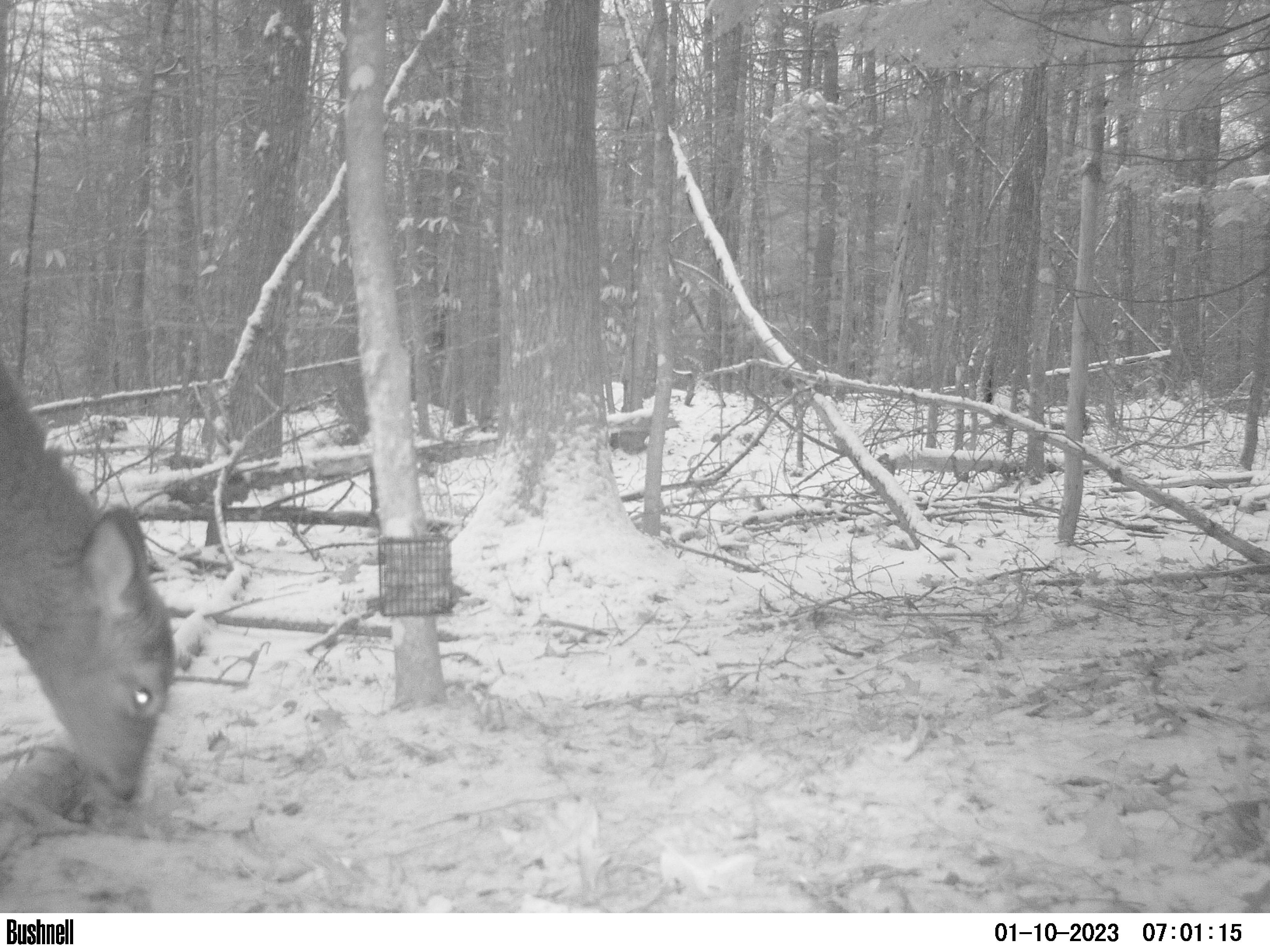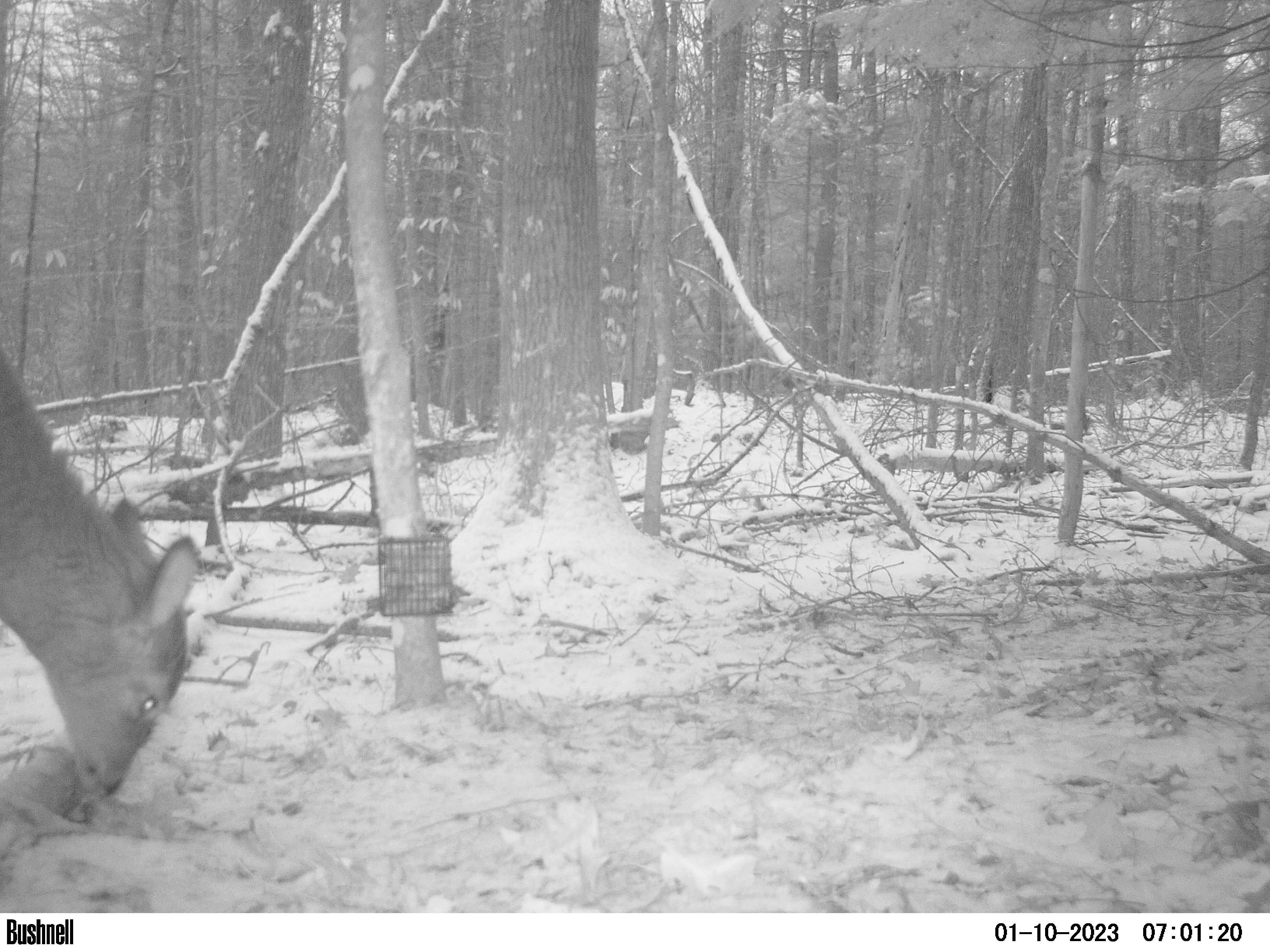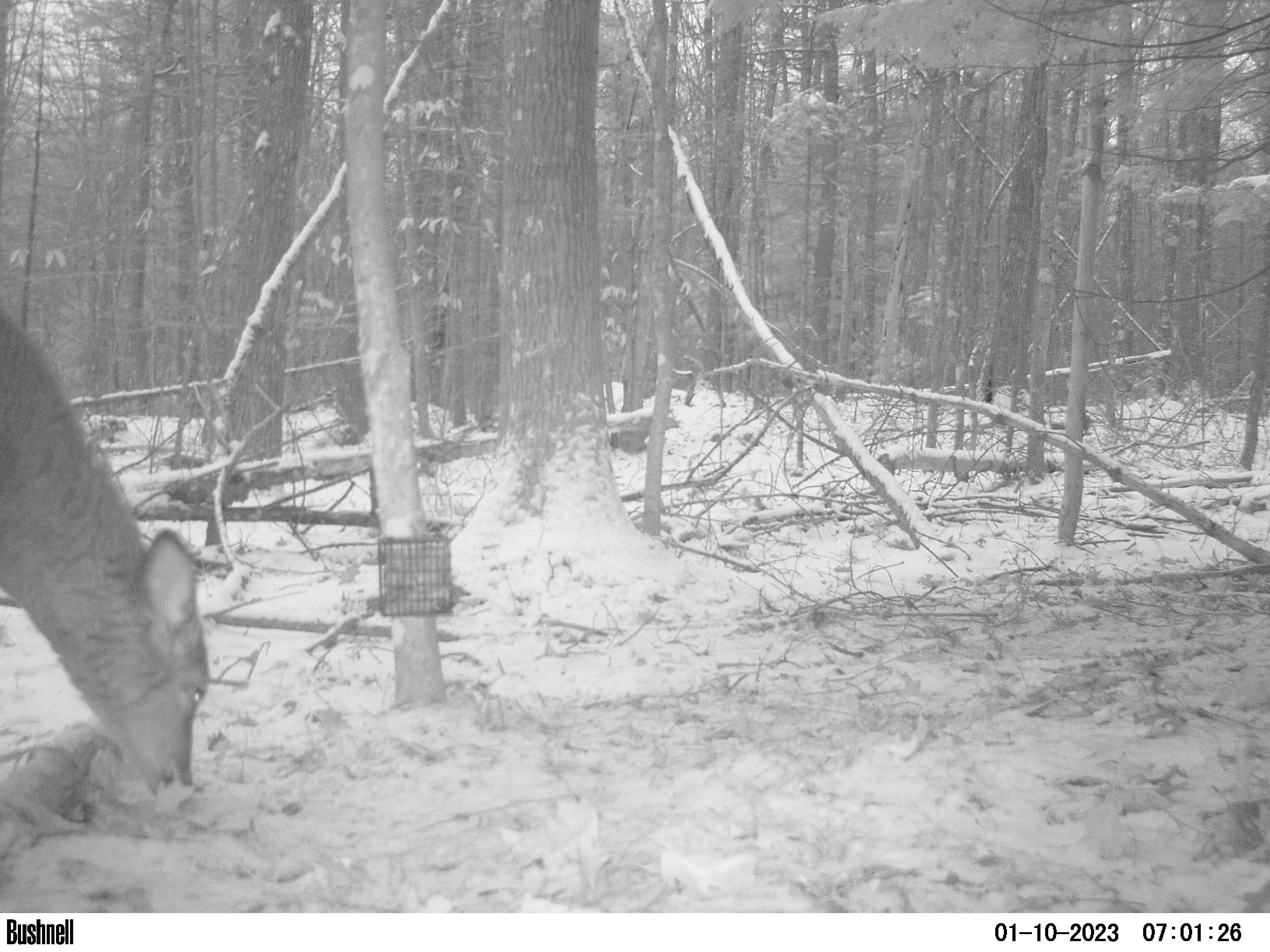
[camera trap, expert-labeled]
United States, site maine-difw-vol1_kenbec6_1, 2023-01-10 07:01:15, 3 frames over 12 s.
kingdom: Animalia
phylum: Chordata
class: Mammalia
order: Artiodactyla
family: Cervidae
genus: Odocoileus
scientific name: Odocoileus virginianus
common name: white-tailed deer